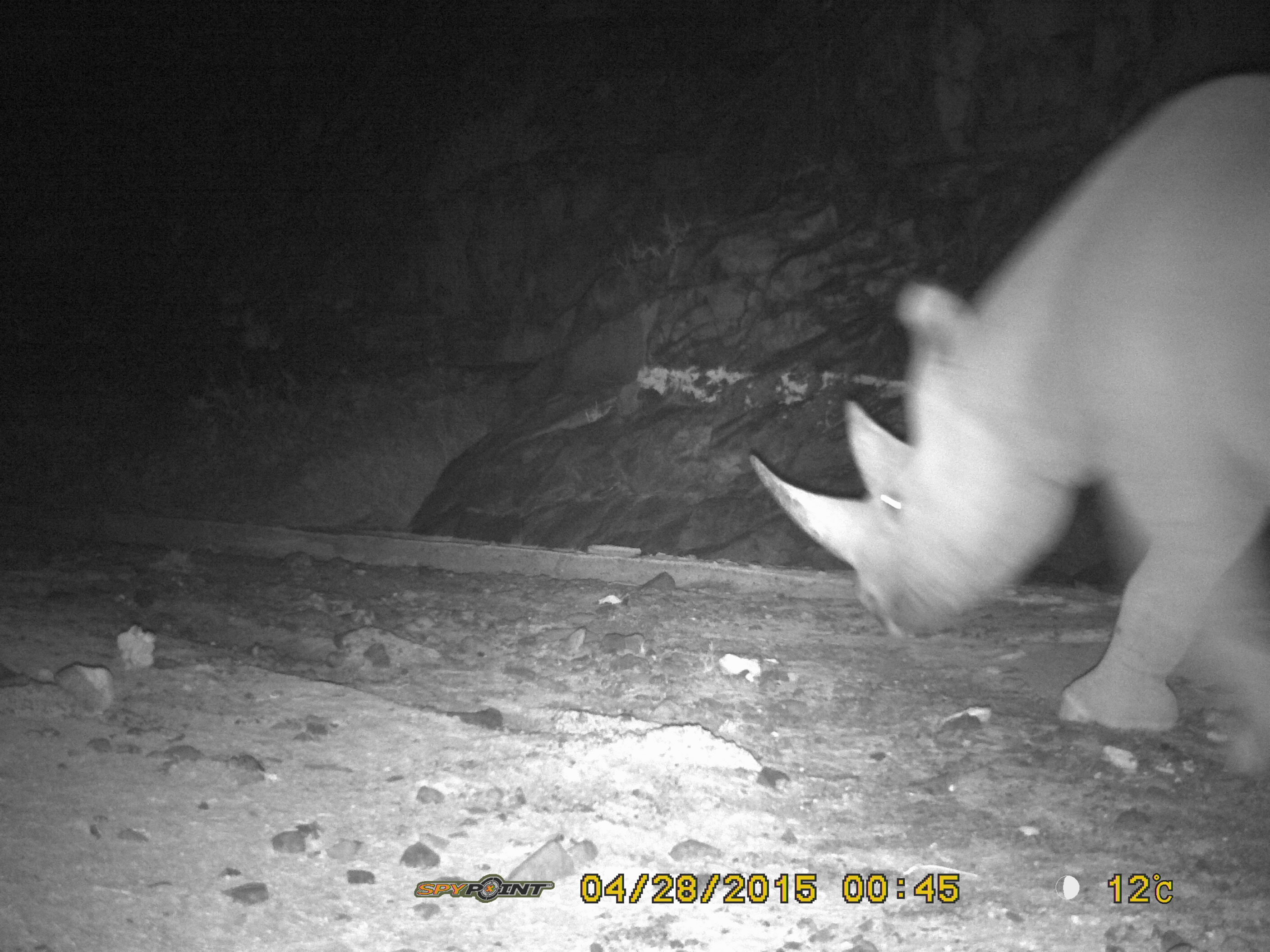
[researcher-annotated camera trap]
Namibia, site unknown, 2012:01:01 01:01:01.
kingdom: Animalia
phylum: Chordata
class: Mammalia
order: Perissodactyla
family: Rhinocerotidae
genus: Diceros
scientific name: Diceros bicornis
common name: black rhinoceros